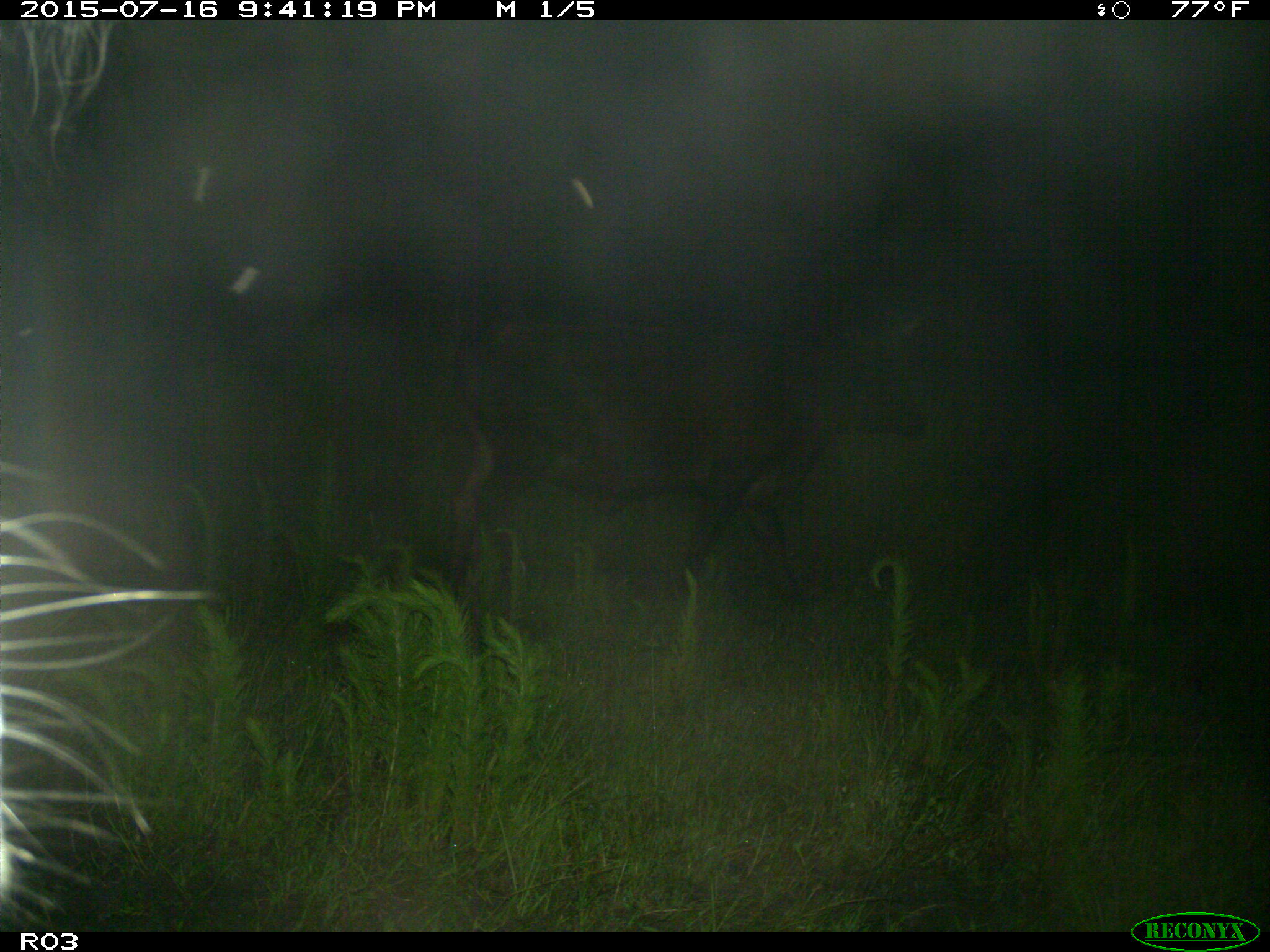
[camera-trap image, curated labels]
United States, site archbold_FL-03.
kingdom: Animalia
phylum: Chordata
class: Mammalia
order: Artiodactyla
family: Bovidae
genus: Bos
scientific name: Bos taurus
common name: domestic cow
Bos taurus (domestic cow).